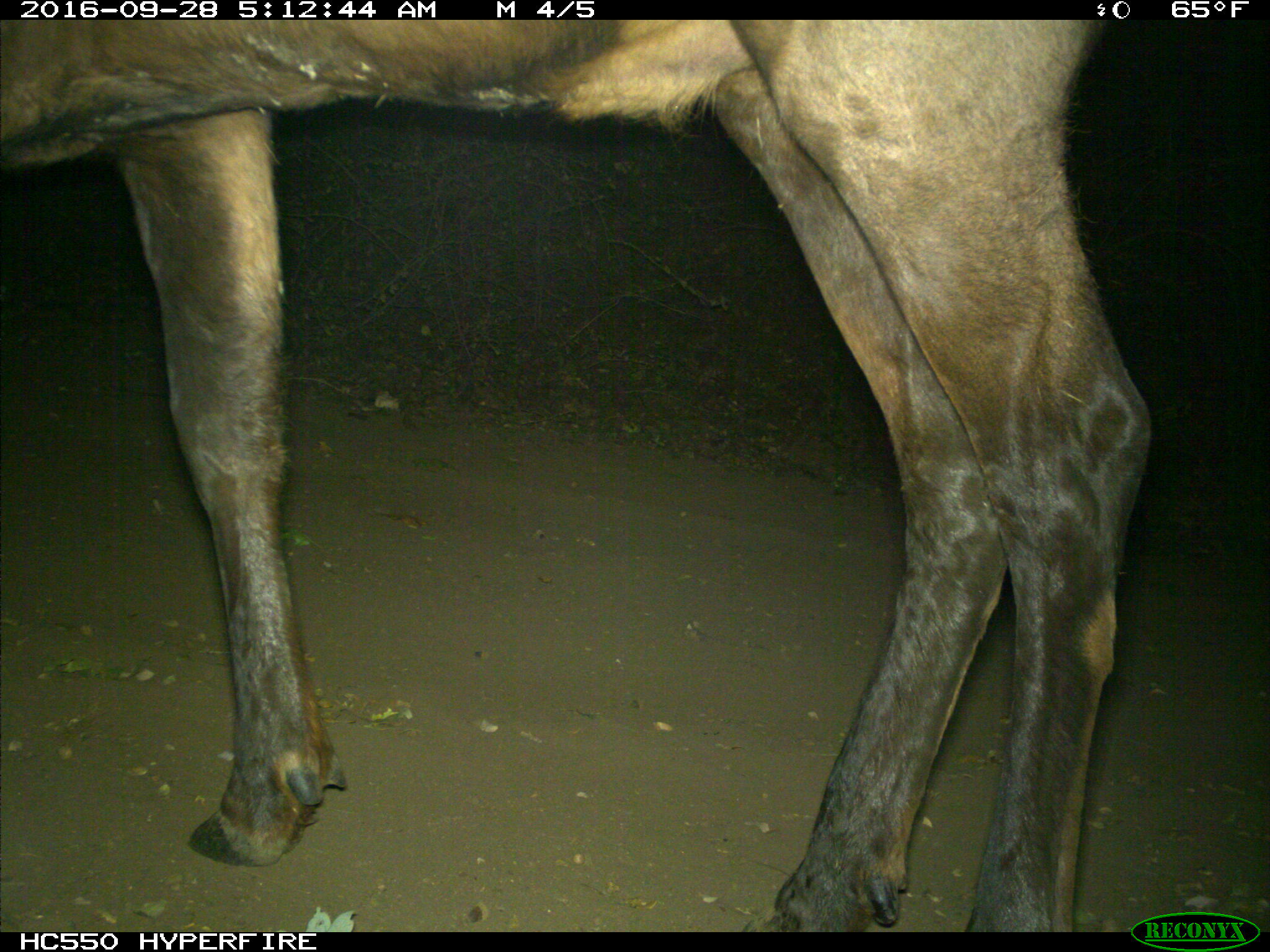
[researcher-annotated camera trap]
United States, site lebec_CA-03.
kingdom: Animalia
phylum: Chordata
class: Mammalia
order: Artiodactyla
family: Cervidae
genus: Cervus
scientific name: Cervus canadensis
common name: elk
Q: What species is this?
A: Cervus canadensis (elk).